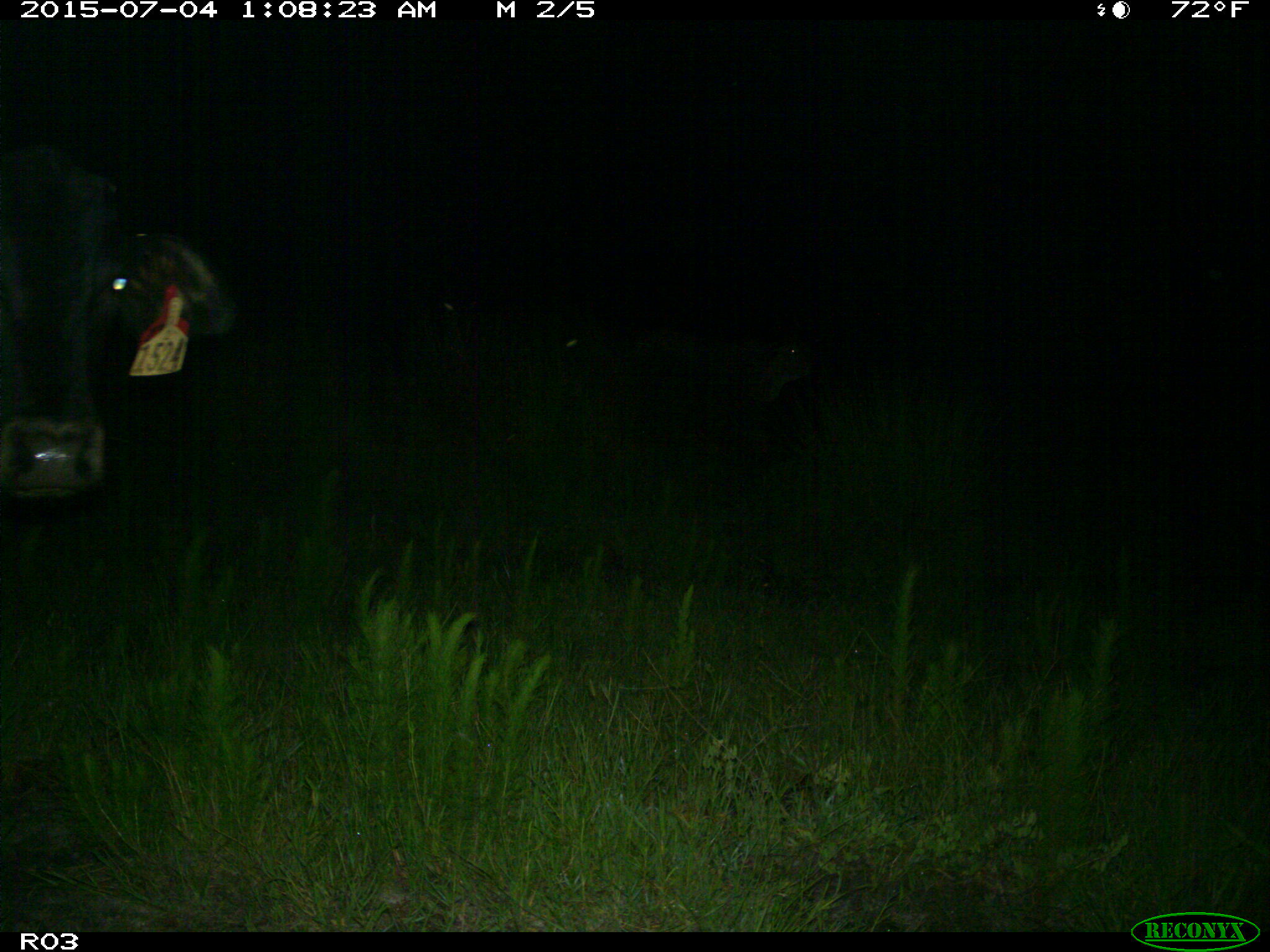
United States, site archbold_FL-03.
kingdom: Animalia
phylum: Chordata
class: Mammalia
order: Artiodactyla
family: Bovidae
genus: Bos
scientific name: Bos taurus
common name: domestic cow